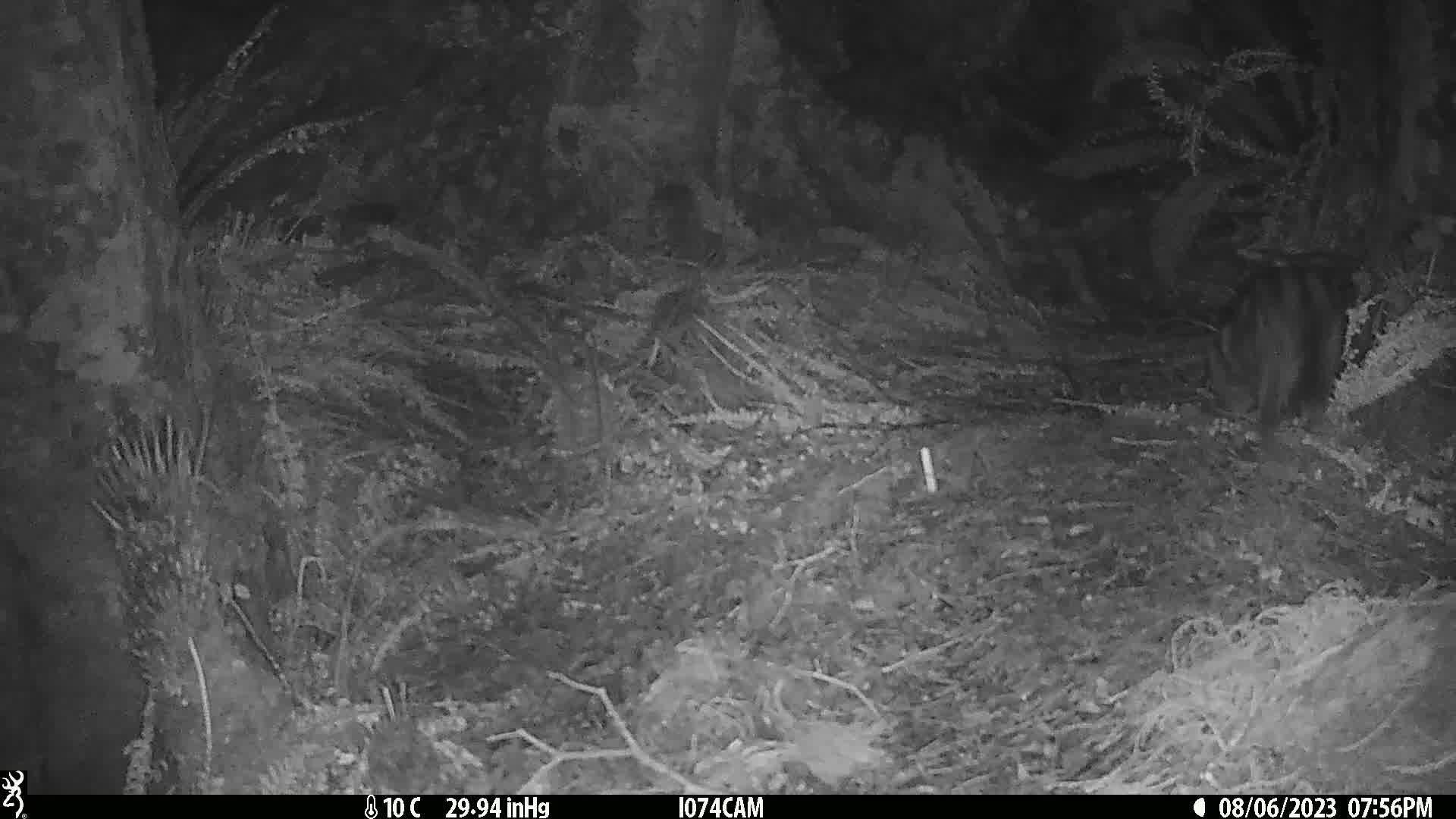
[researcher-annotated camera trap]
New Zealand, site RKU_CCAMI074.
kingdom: Animalia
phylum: Chordata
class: Mammalia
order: Carnivora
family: Felidae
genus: Felis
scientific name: Felis catus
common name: domestic cat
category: cat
Cat (domestic cat) (Felis catus).